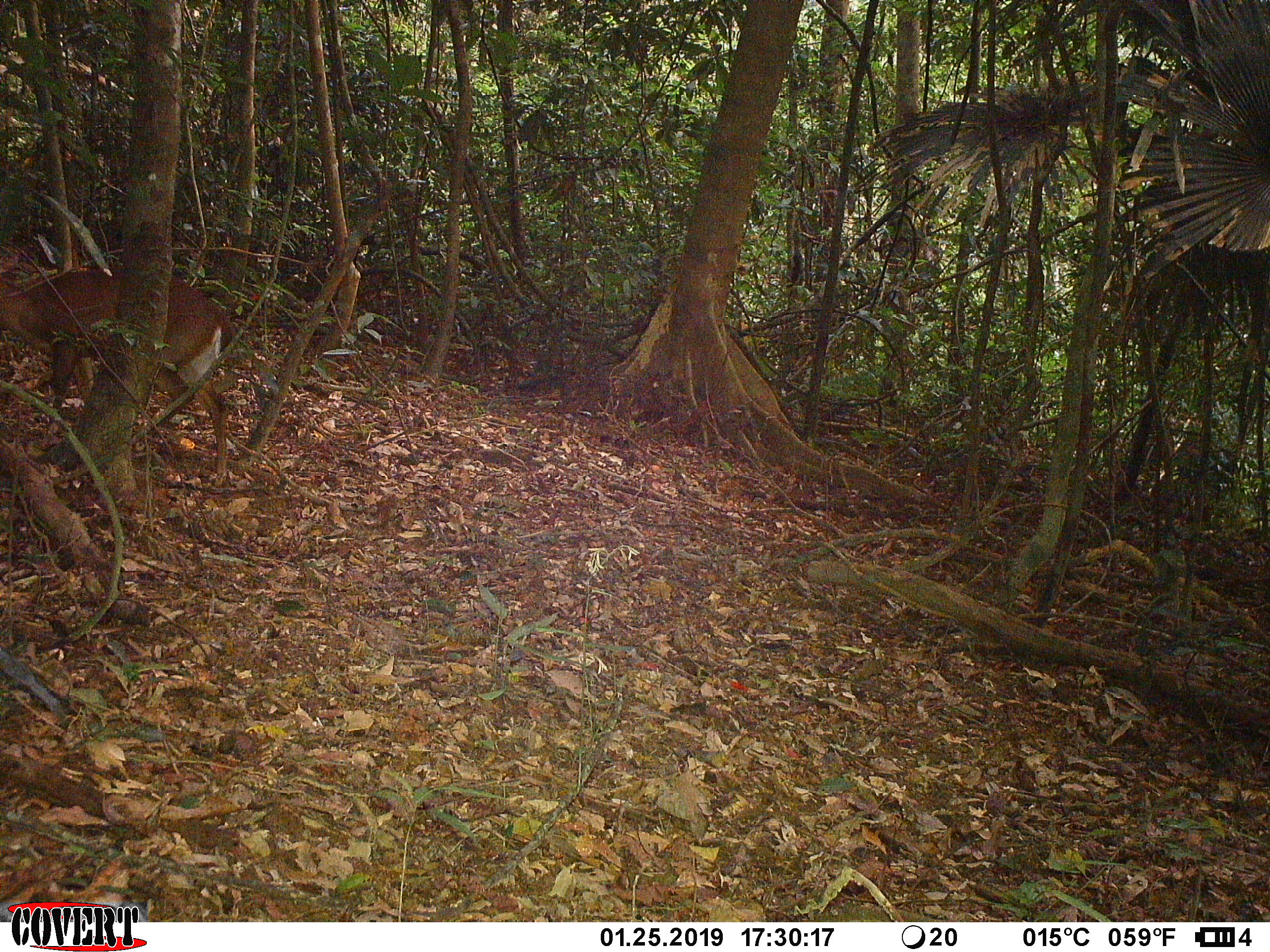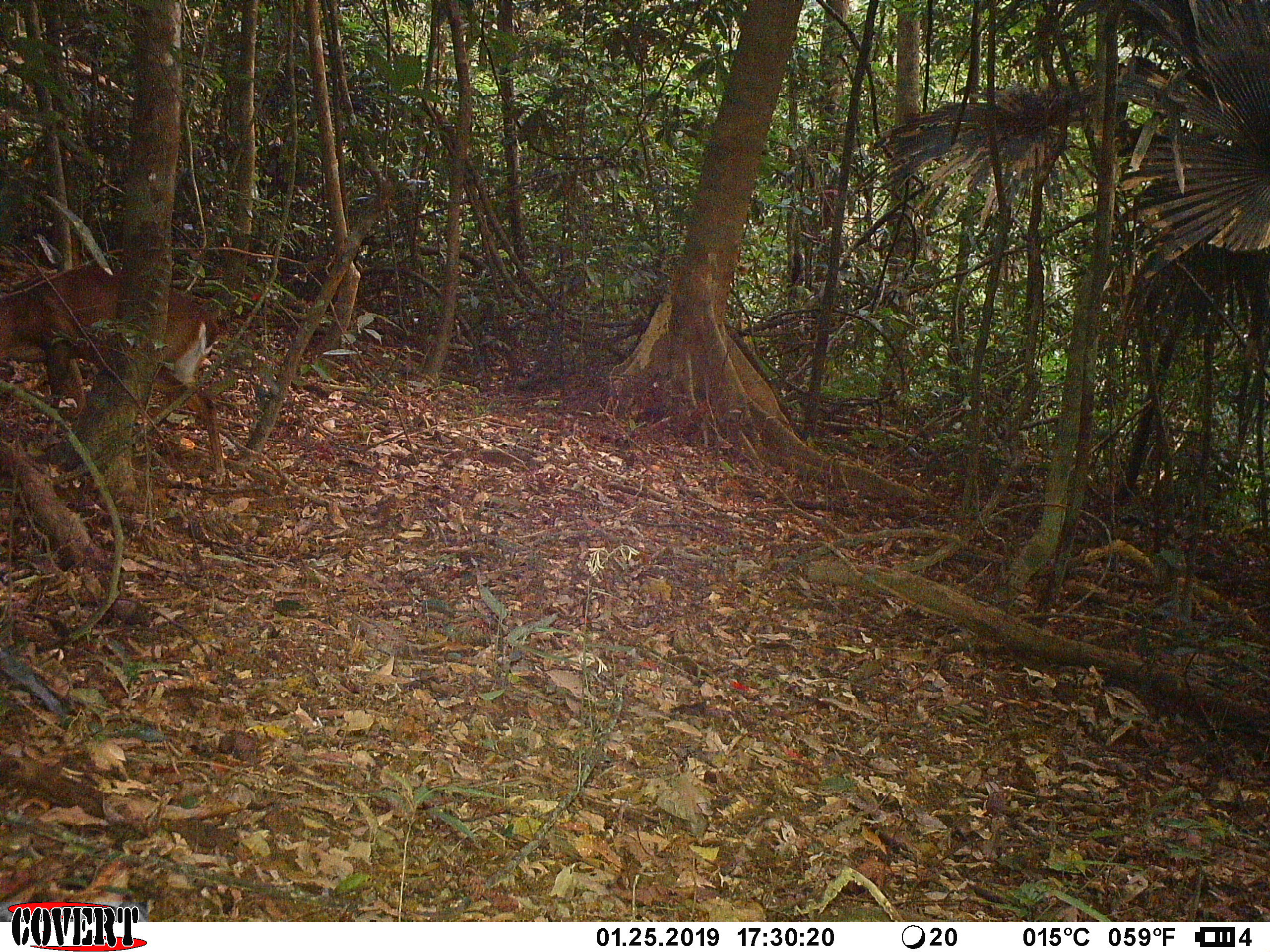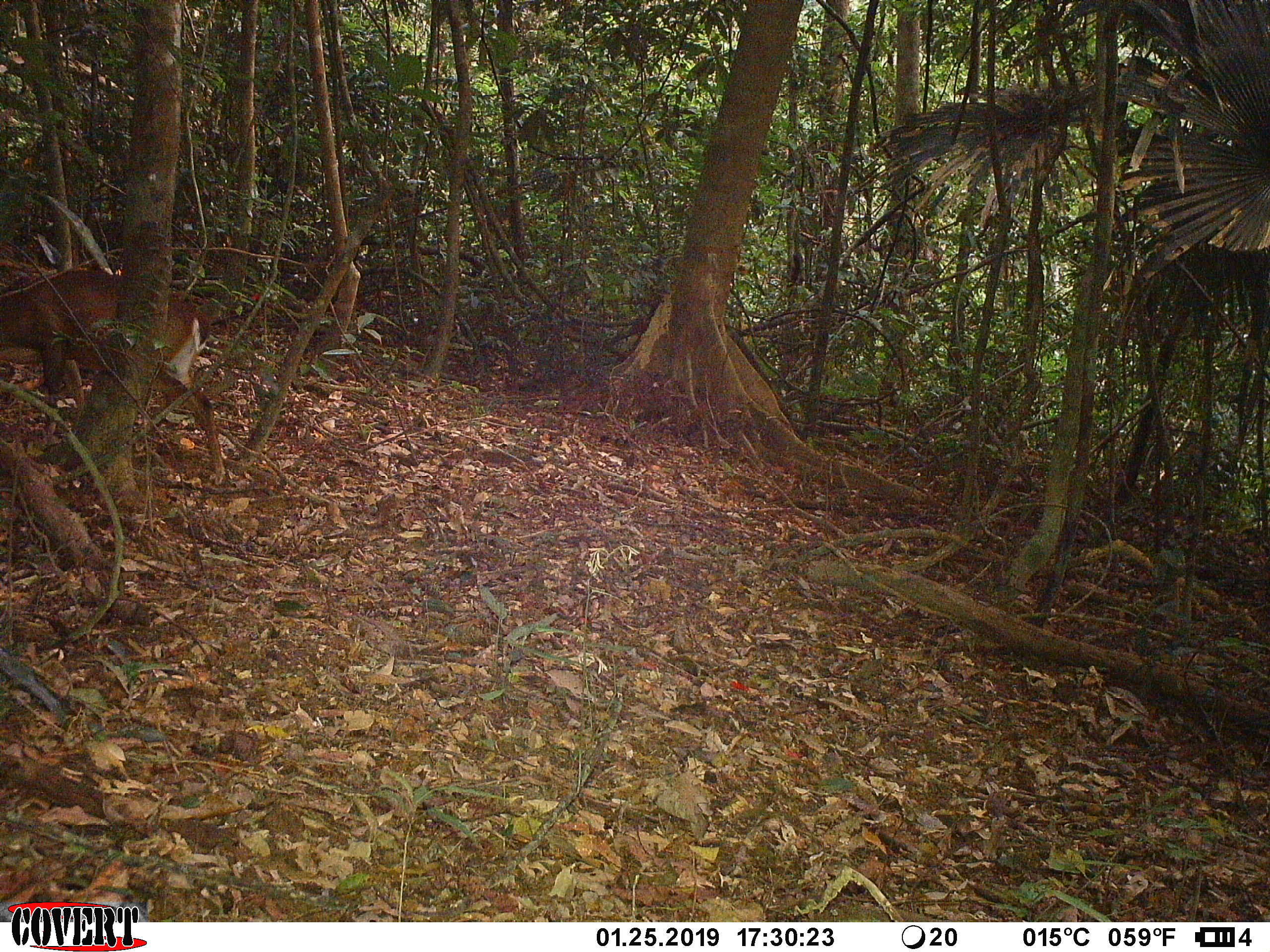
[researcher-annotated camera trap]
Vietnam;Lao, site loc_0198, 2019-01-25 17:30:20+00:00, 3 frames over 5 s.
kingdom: Animalia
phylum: Chordata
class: Mammalia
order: Artiodactyla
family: Cervidae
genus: Muntiacus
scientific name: Muntiacus vuquangensis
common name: large-antlered muntjac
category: large antlered muntjac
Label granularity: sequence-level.